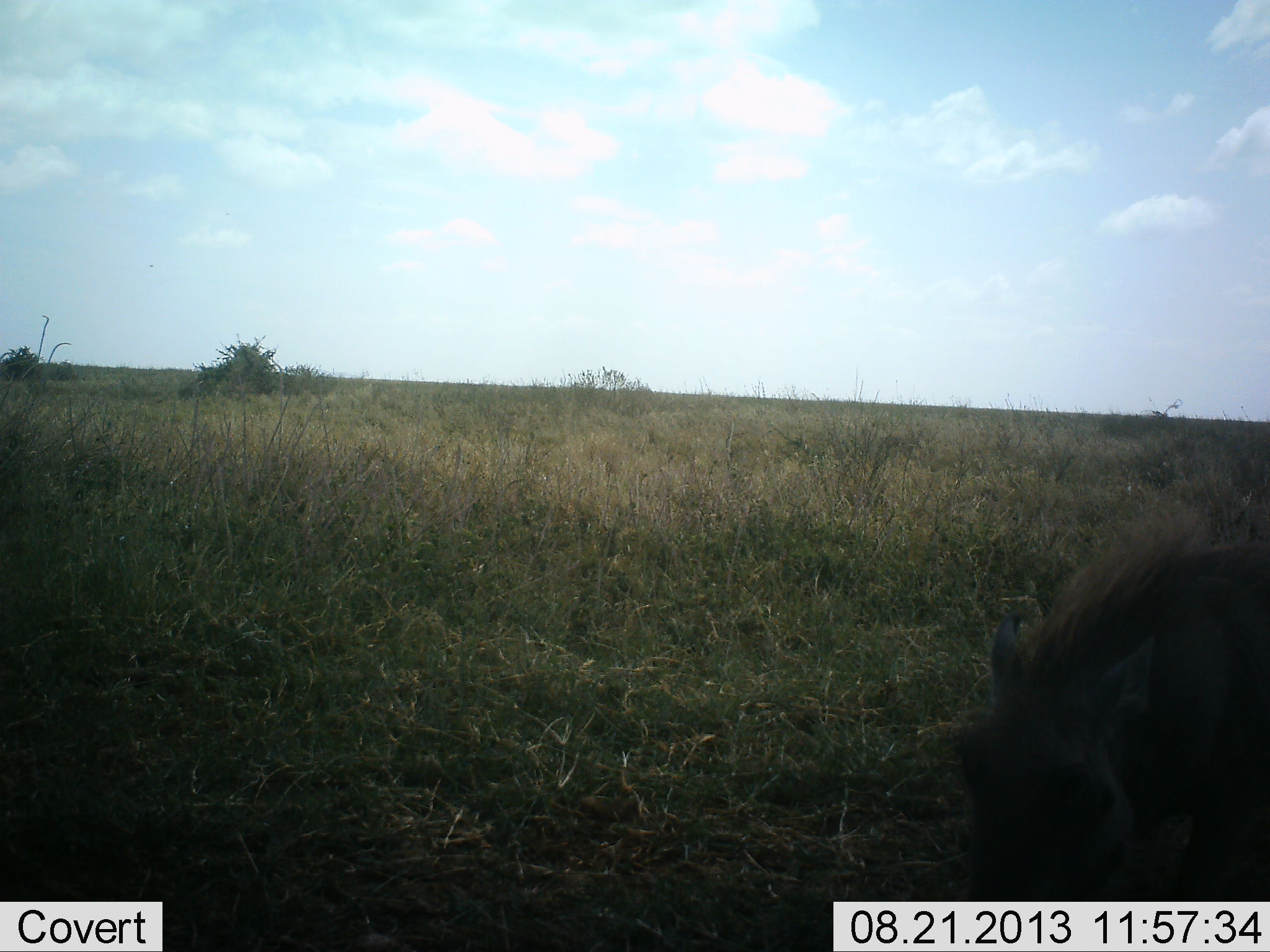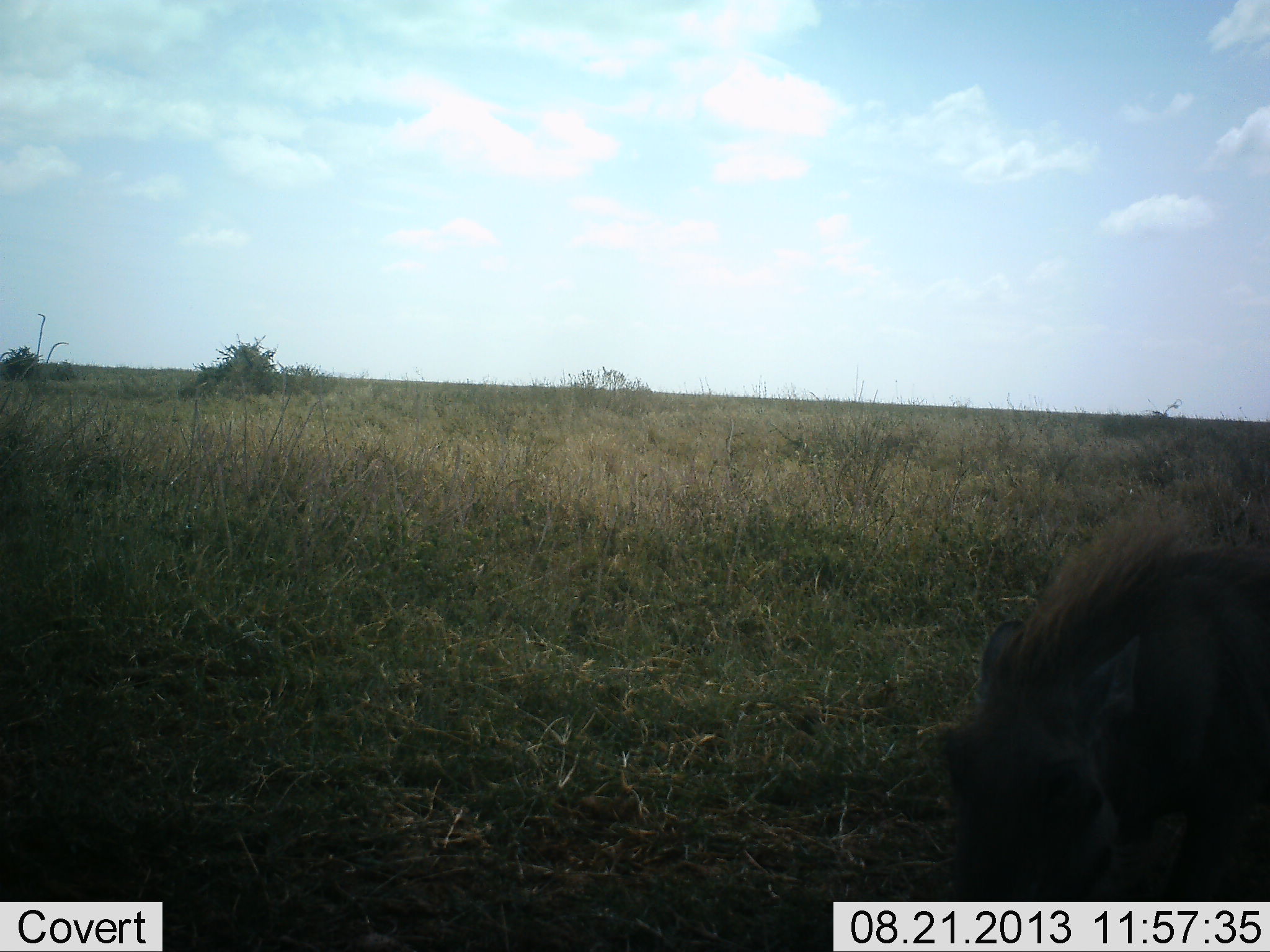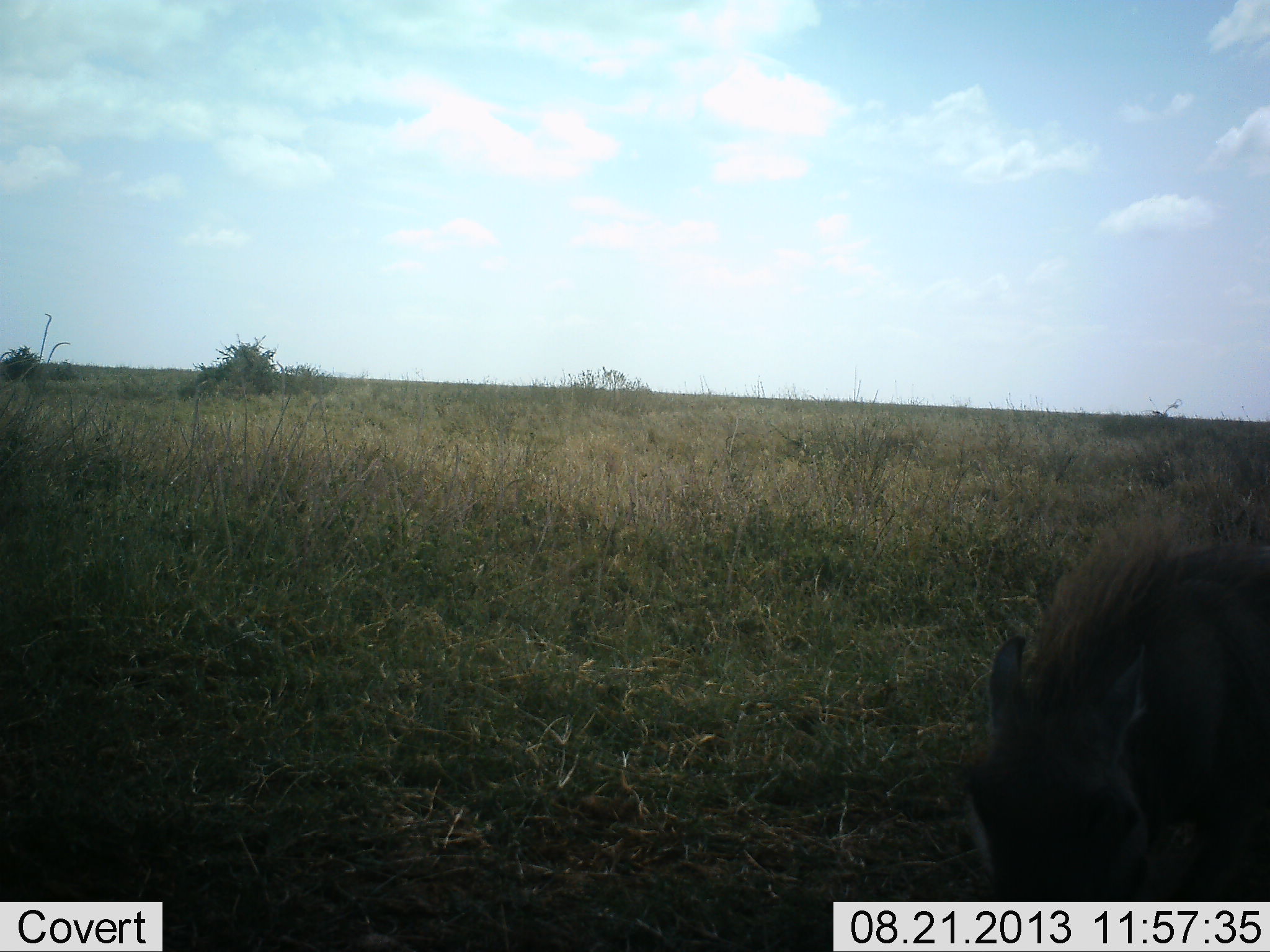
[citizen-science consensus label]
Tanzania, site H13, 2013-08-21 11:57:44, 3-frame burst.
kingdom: Animalia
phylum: Chordata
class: Mammalia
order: Artiodactyla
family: Suidae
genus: Phacochoerus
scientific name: Phacochoerus africanus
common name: warthog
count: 1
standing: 41%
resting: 3%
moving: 12%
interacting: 0%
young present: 0%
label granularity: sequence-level